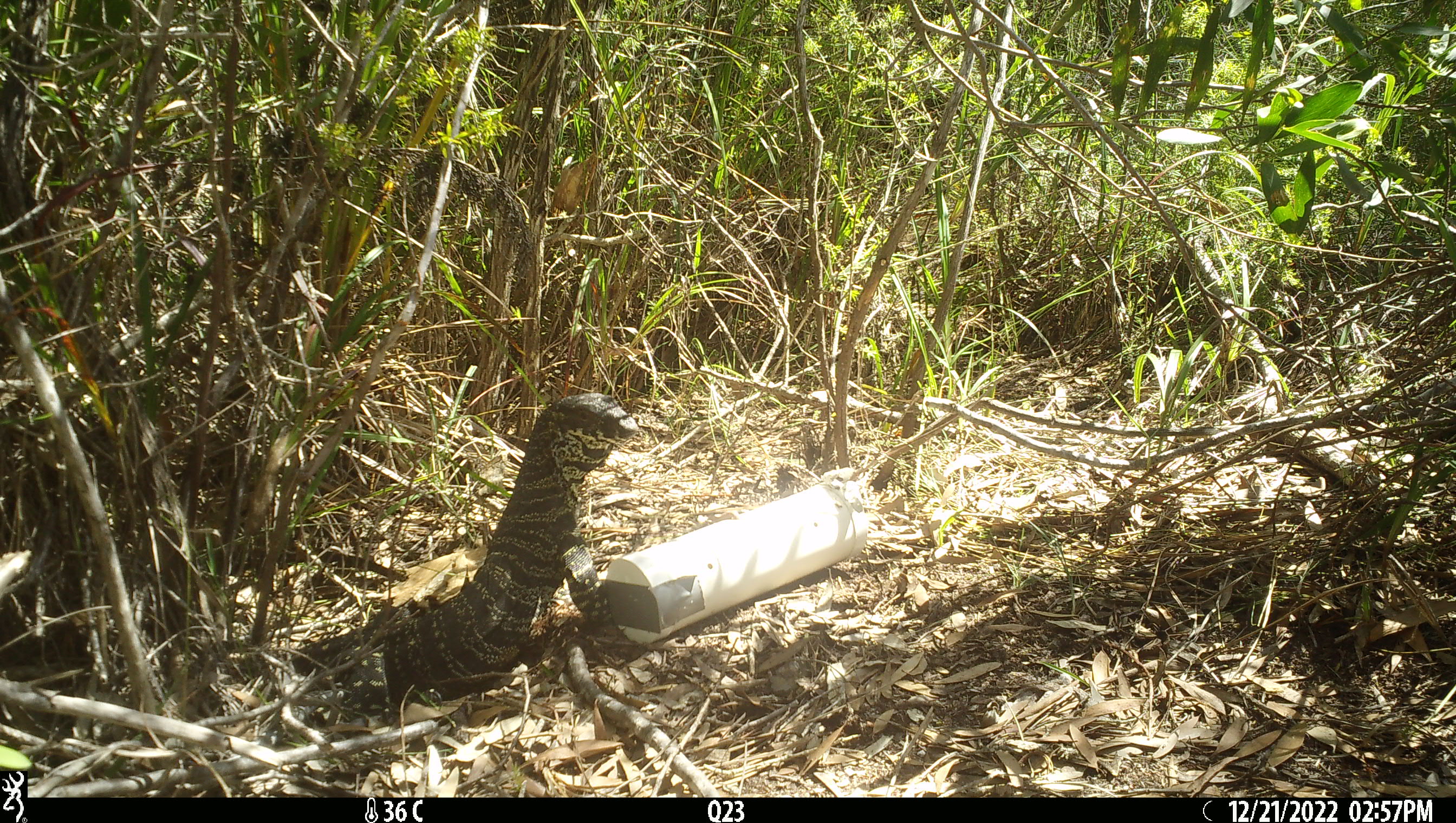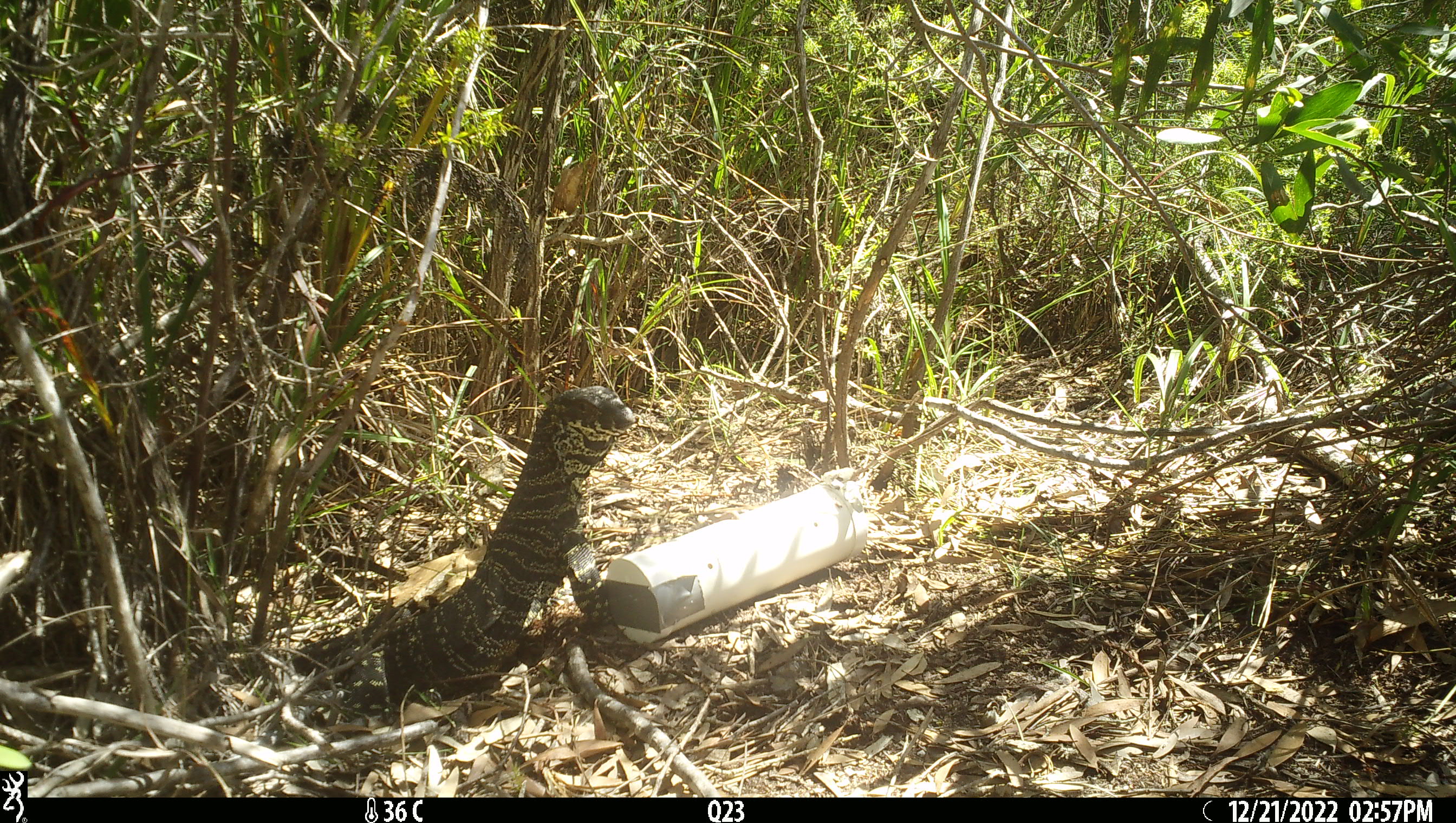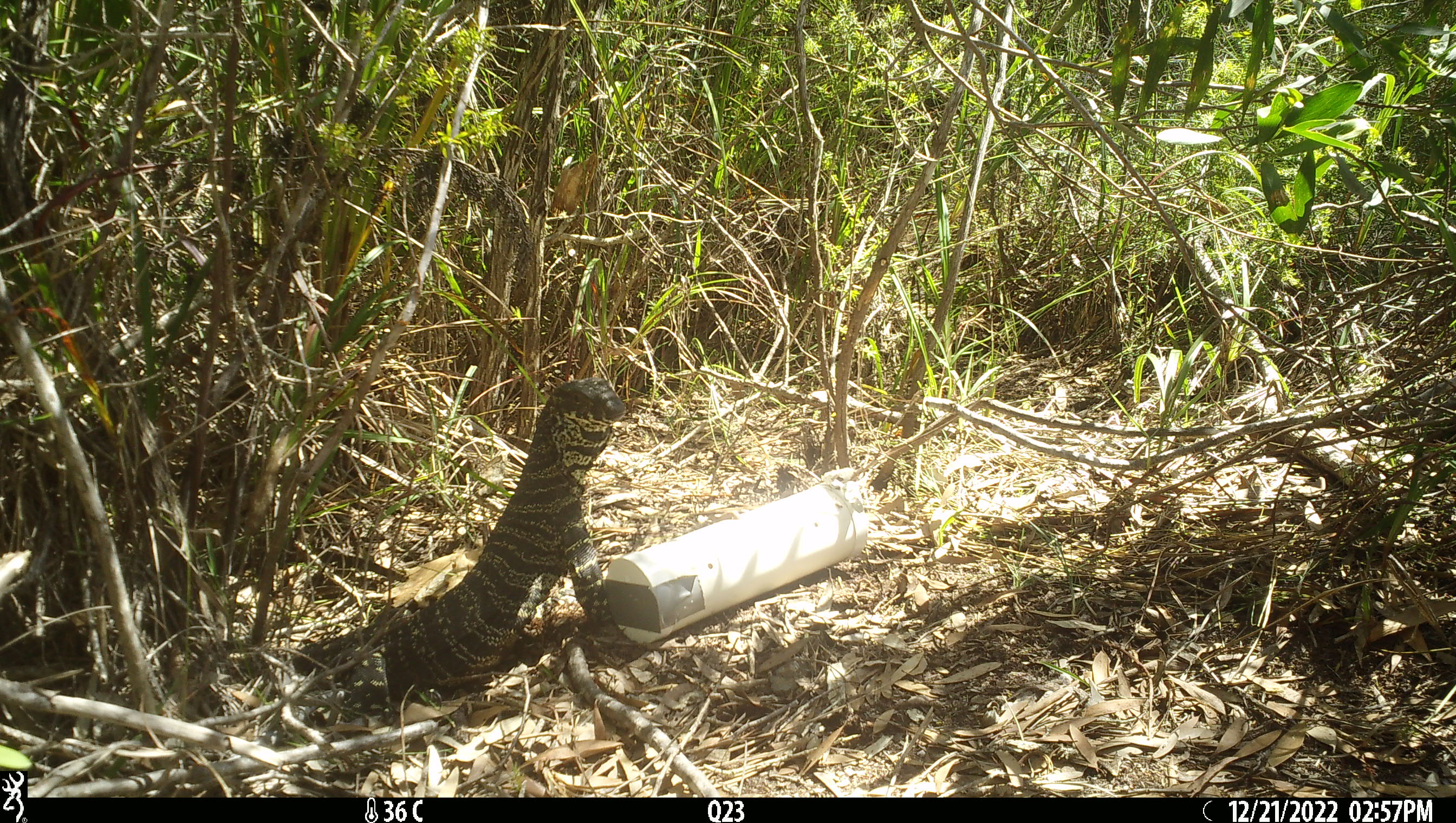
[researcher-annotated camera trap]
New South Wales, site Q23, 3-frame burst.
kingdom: Animalia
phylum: Chordata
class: Reptilia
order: Squamata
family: Varanidae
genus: Varanus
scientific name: Varanus varius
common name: lace monitor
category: goanna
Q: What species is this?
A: Goanna (lace monitor) (Varanus varius).